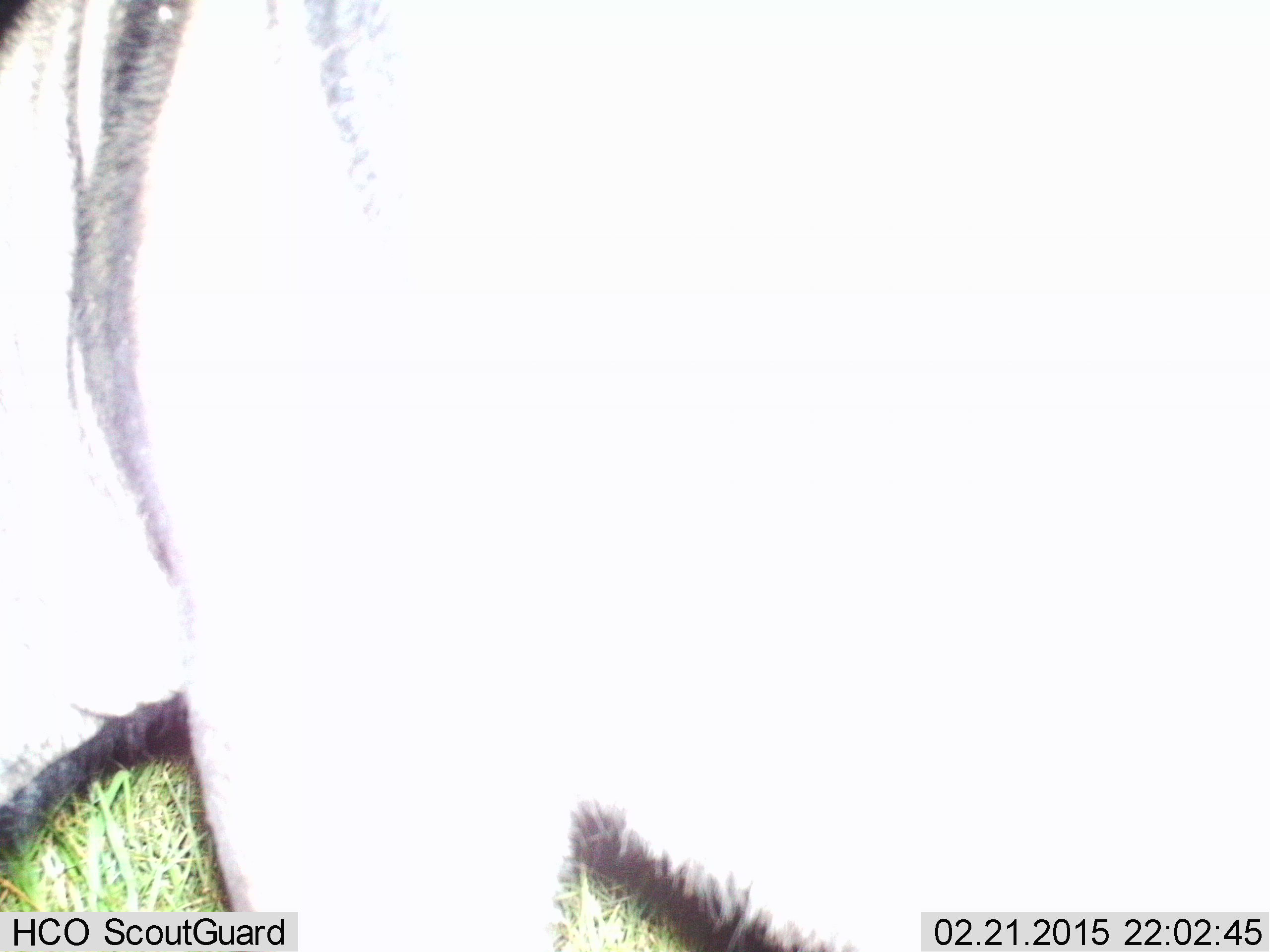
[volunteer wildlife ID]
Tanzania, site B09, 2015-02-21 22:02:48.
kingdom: Animalia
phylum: Chordata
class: Mammalia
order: Artiodactyla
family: Bovidae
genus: Connochaetes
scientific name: Connochaetes taurinus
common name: blue wildebeest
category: wildebeest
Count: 1.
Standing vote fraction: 80%.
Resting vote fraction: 0%.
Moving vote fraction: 10%.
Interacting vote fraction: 0%.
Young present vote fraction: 0%.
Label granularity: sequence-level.